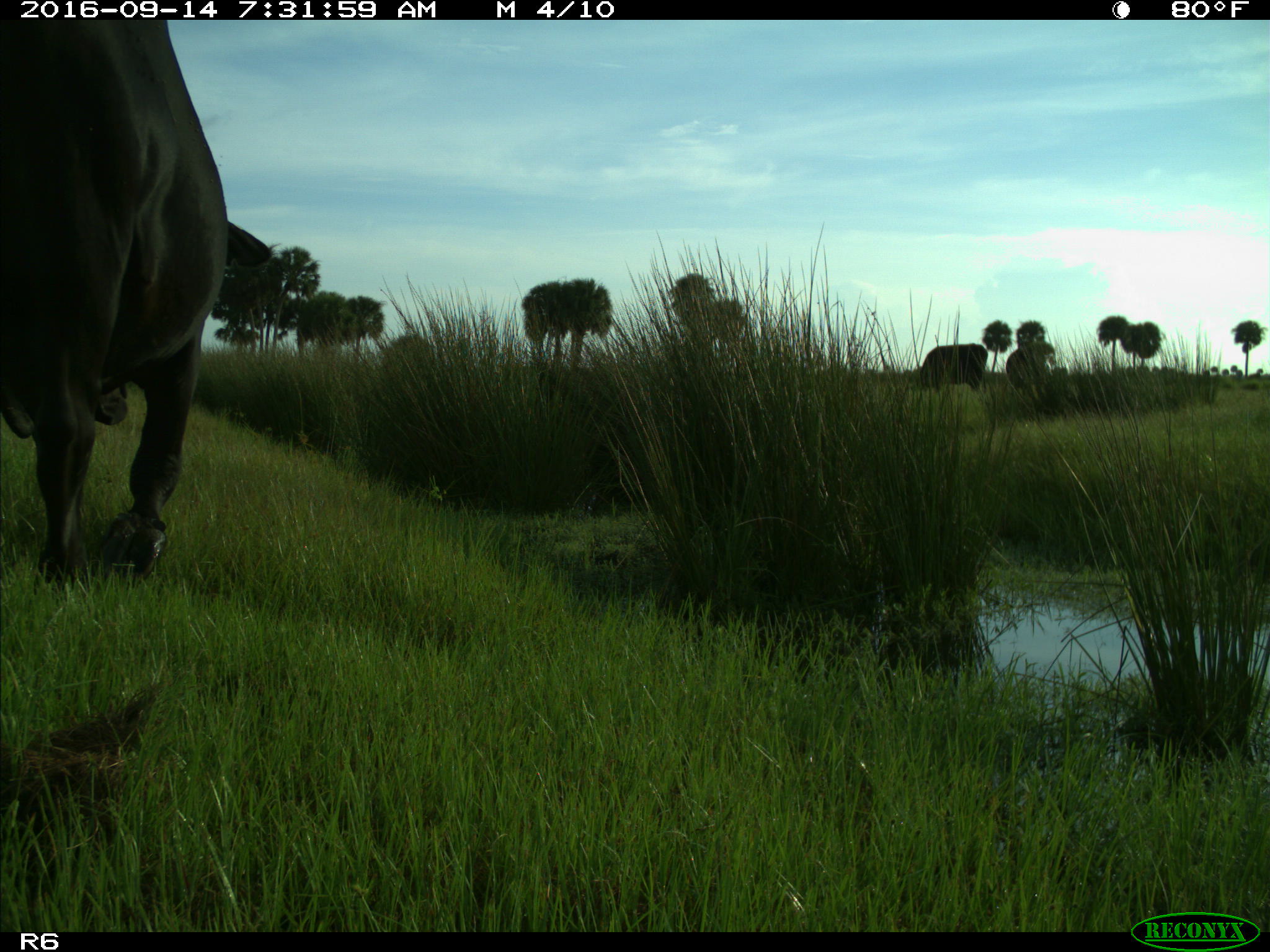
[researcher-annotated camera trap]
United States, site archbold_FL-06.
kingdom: Animalia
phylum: Chordata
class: Mammalia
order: Artiodactyla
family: Bovidae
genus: Bos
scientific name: Bos taurus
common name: domestic cow